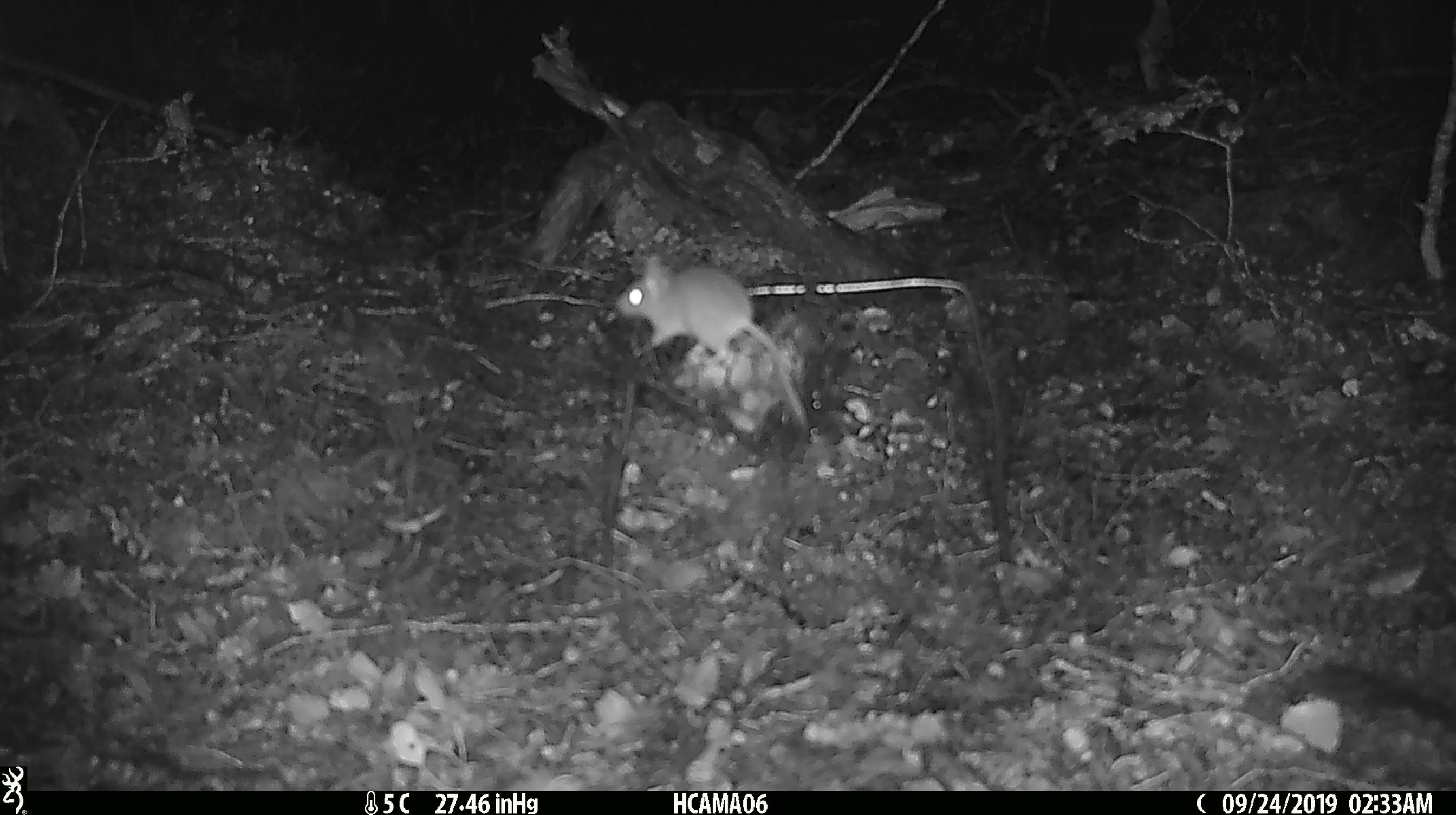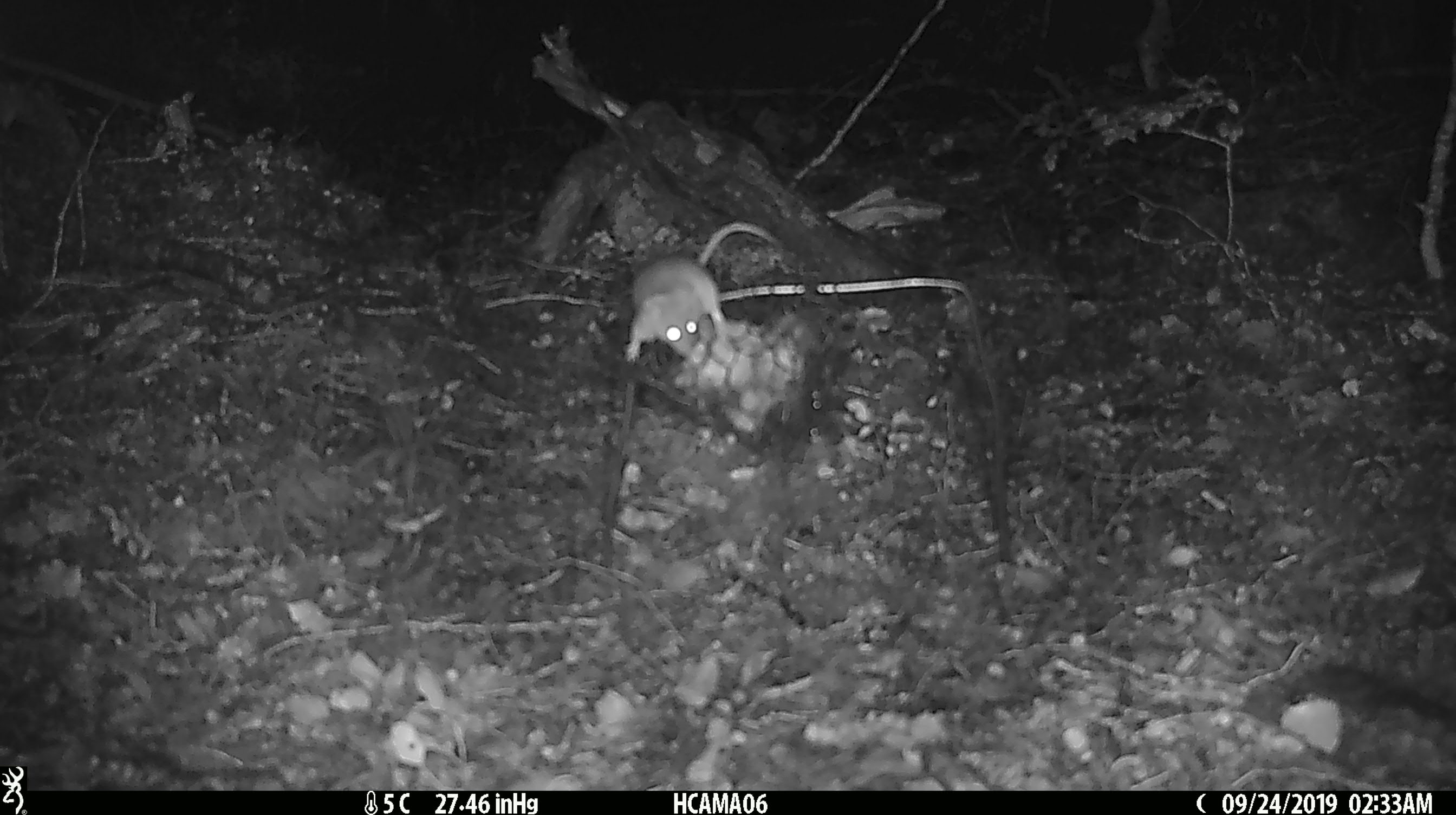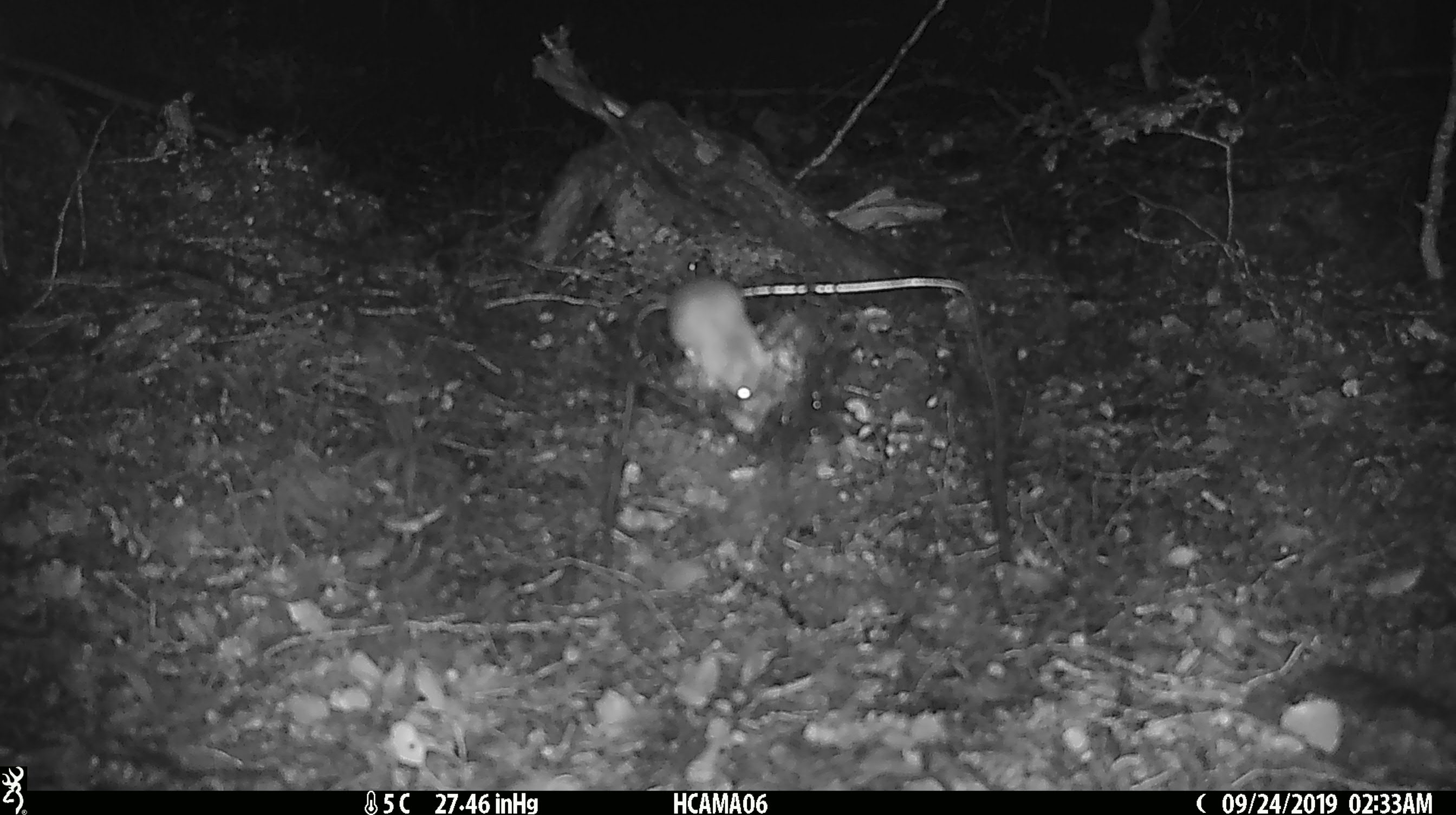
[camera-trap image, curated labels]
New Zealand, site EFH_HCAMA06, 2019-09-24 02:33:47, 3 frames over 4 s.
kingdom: Animalia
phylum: Chordata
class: Mammalia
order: Rodentia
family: Muridae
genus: Mus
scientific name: Mus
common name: mouse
Mouse (Mus).